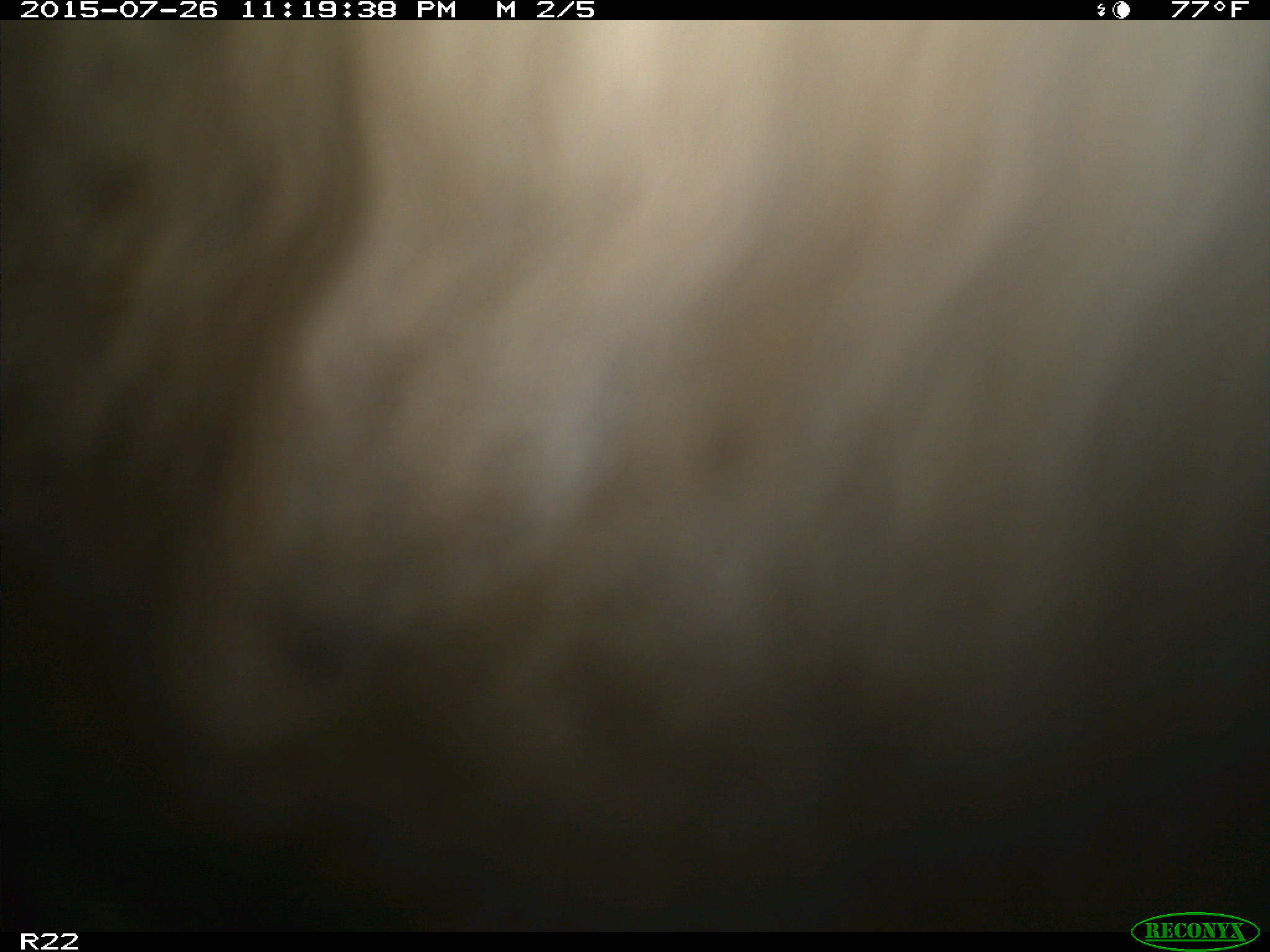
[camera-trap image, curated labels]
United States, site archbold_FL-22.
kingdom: Animalia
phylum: Chordata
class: Mammalia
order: Artiodactyla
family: Bovidae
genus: Bos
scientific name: Bos taurus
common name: domestic cow